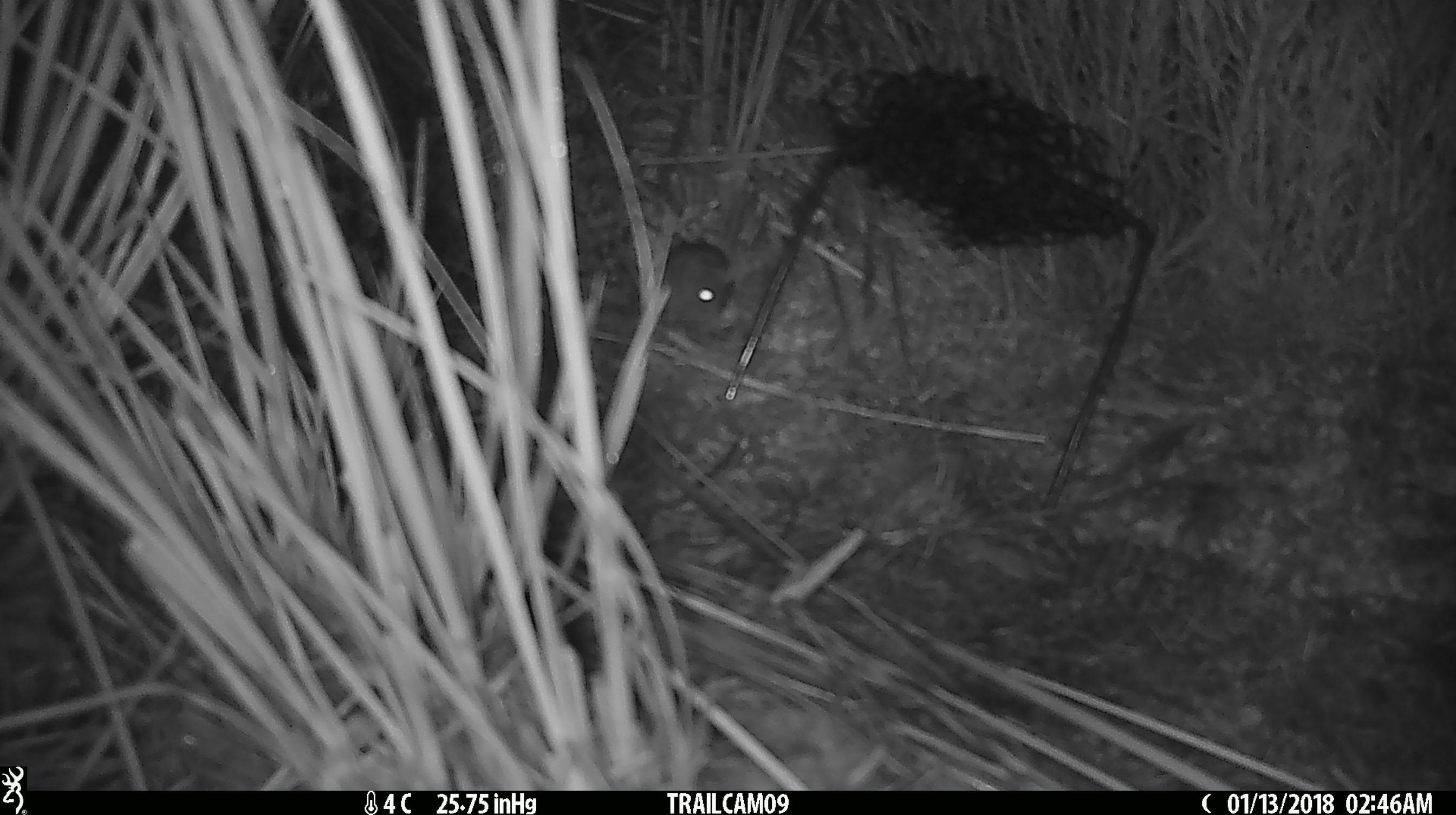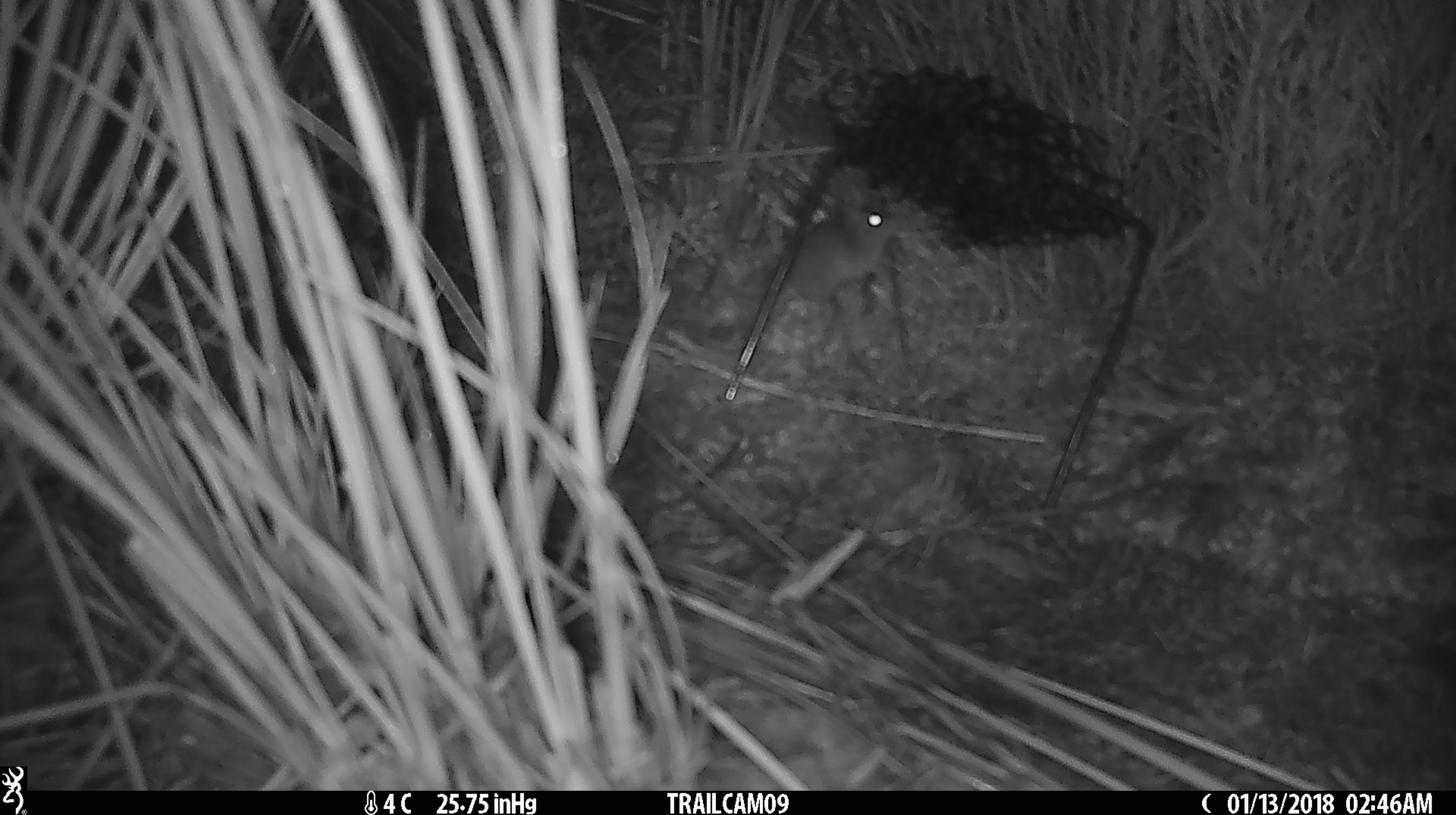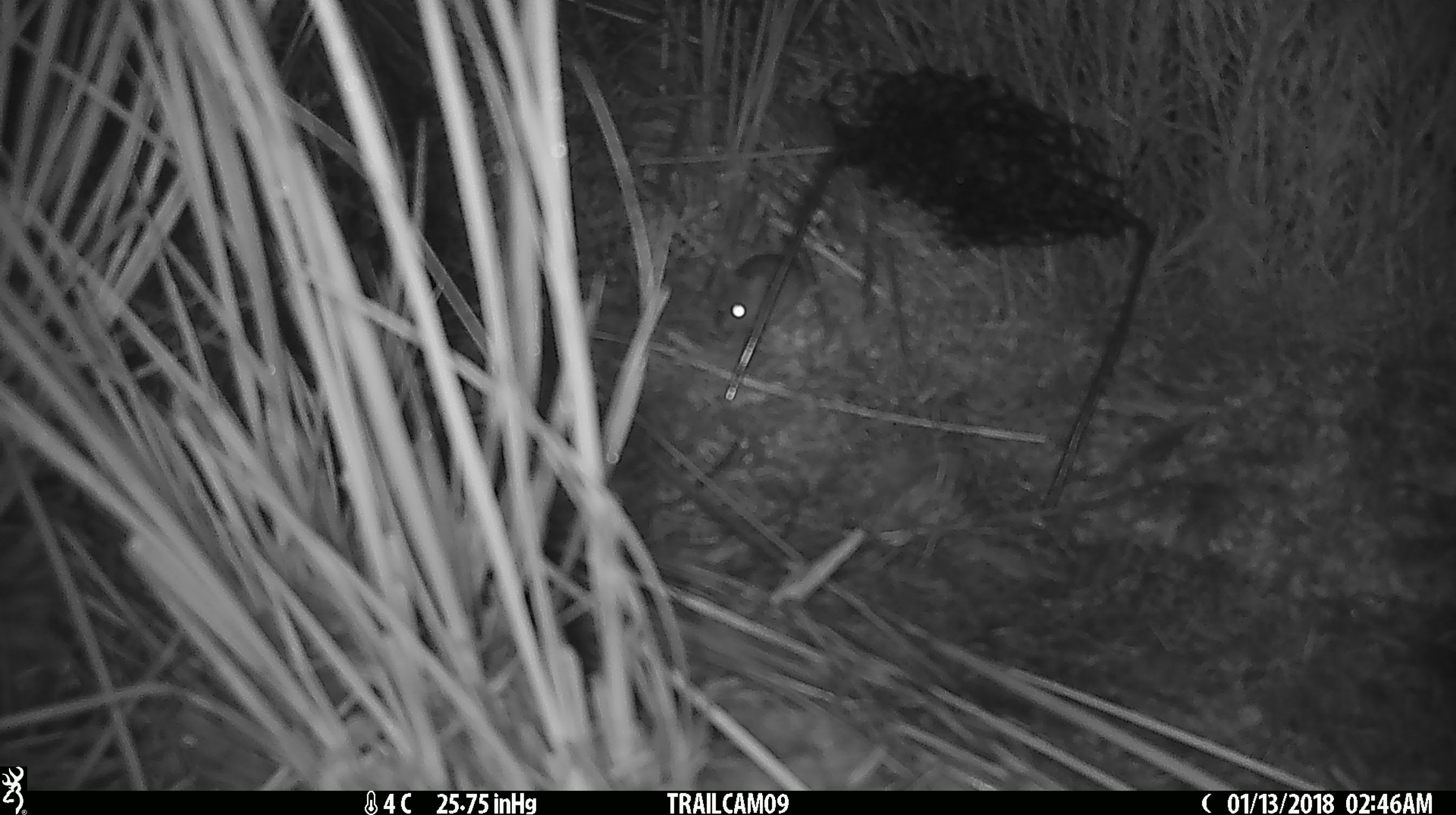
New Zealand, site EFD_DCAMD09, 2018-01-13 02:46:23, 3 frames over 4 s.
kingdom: Animalia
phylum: Chordata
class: Mammalia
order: Rodentia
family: Muridae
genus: Mus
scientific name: Mus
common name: mouse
Mouse (Mus).